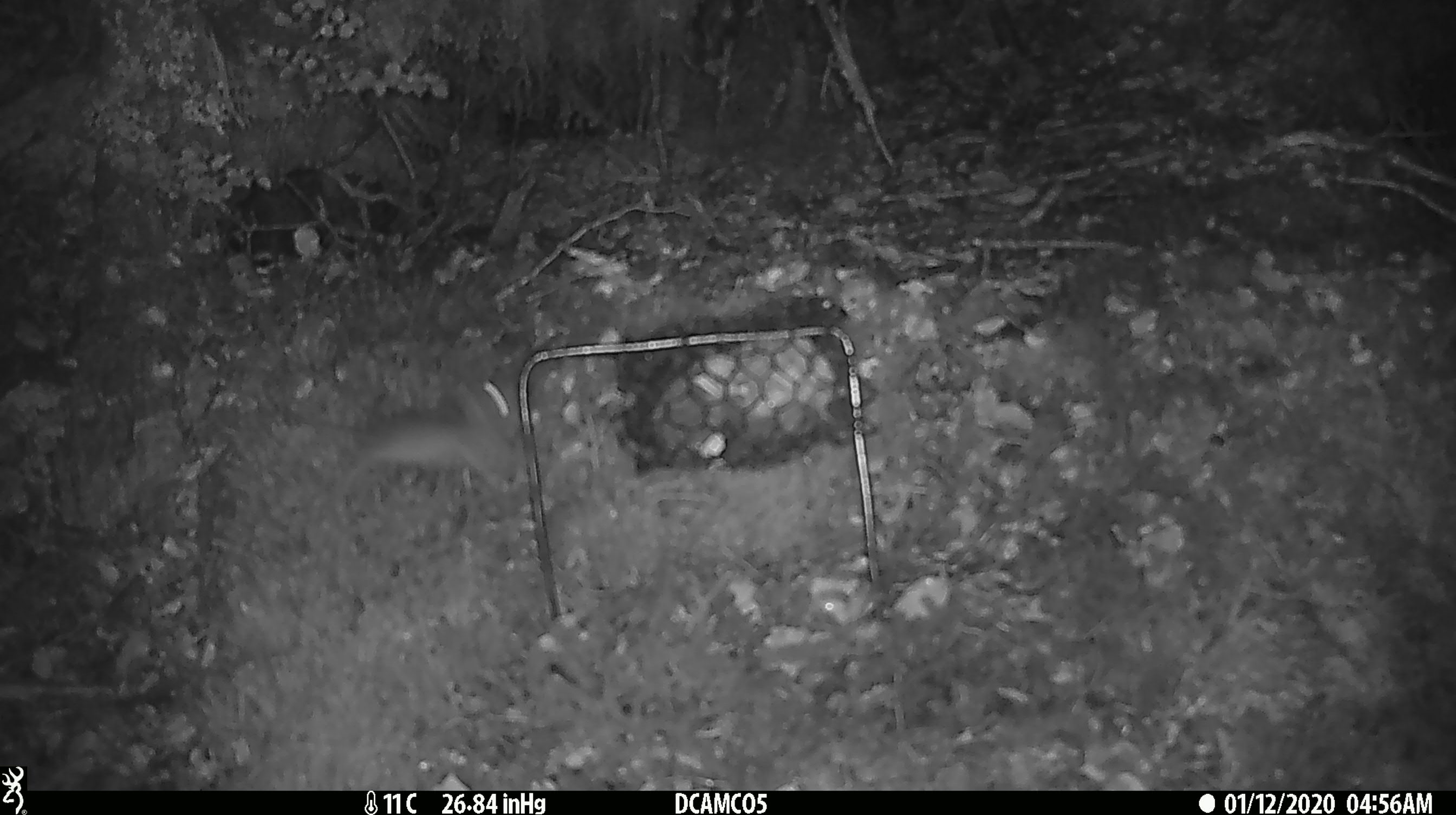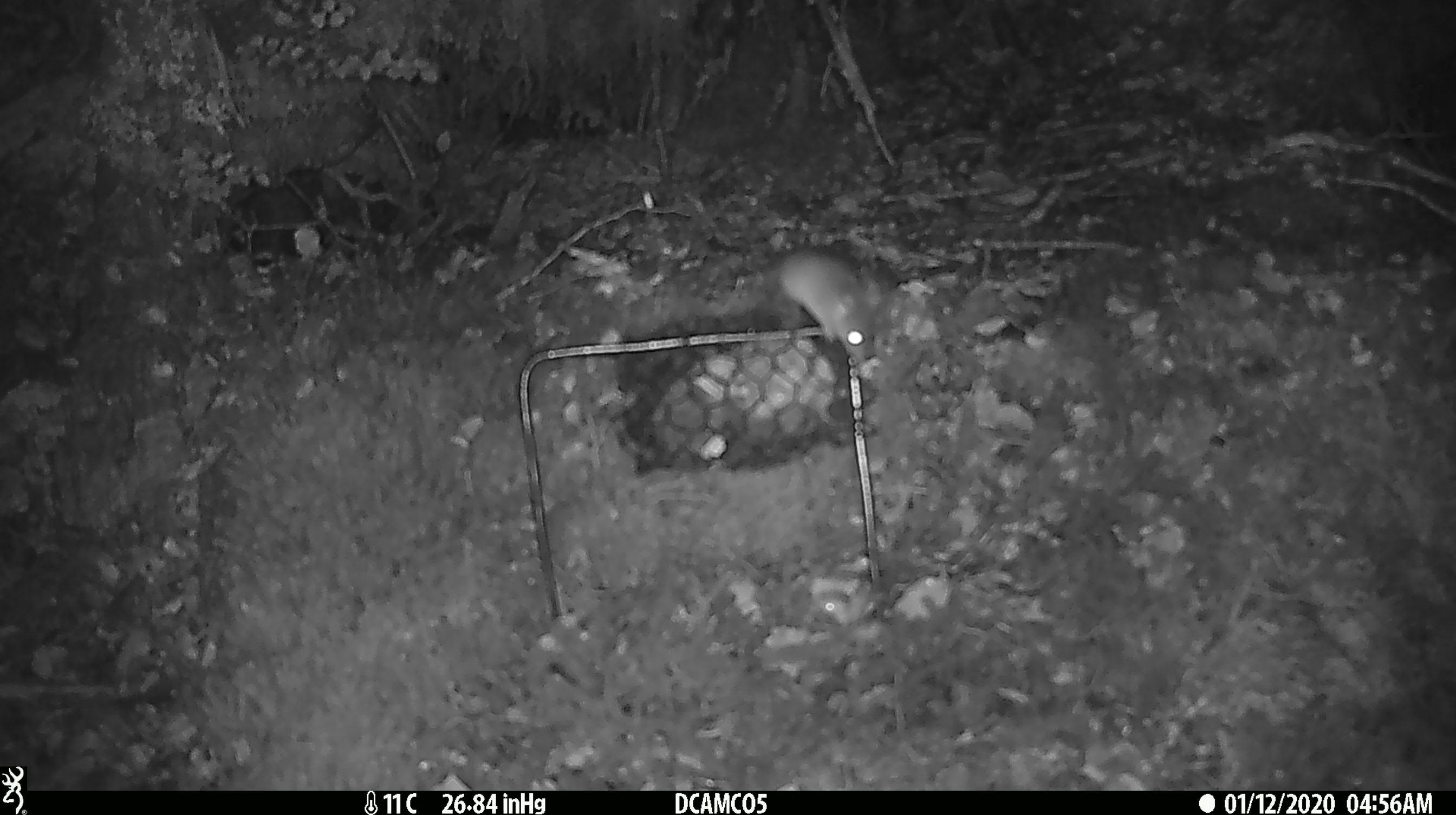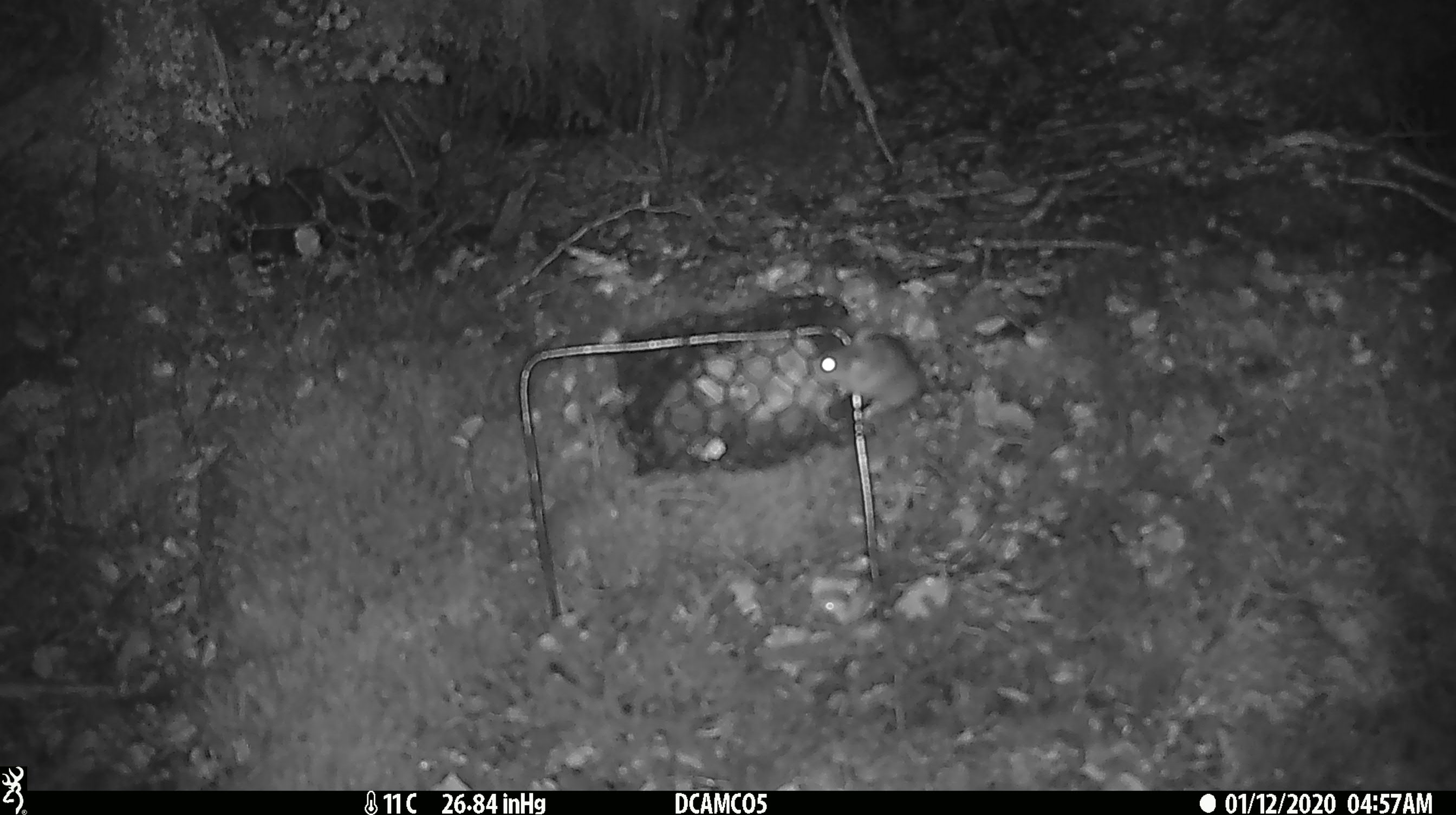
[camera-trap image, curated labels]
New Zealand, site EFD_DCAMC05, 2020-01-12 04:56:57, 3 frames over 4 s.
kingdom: Animalia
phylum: Chordata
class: Mammalia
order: Rodentia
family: Muridae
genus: Mus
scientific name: Mus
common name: mouse